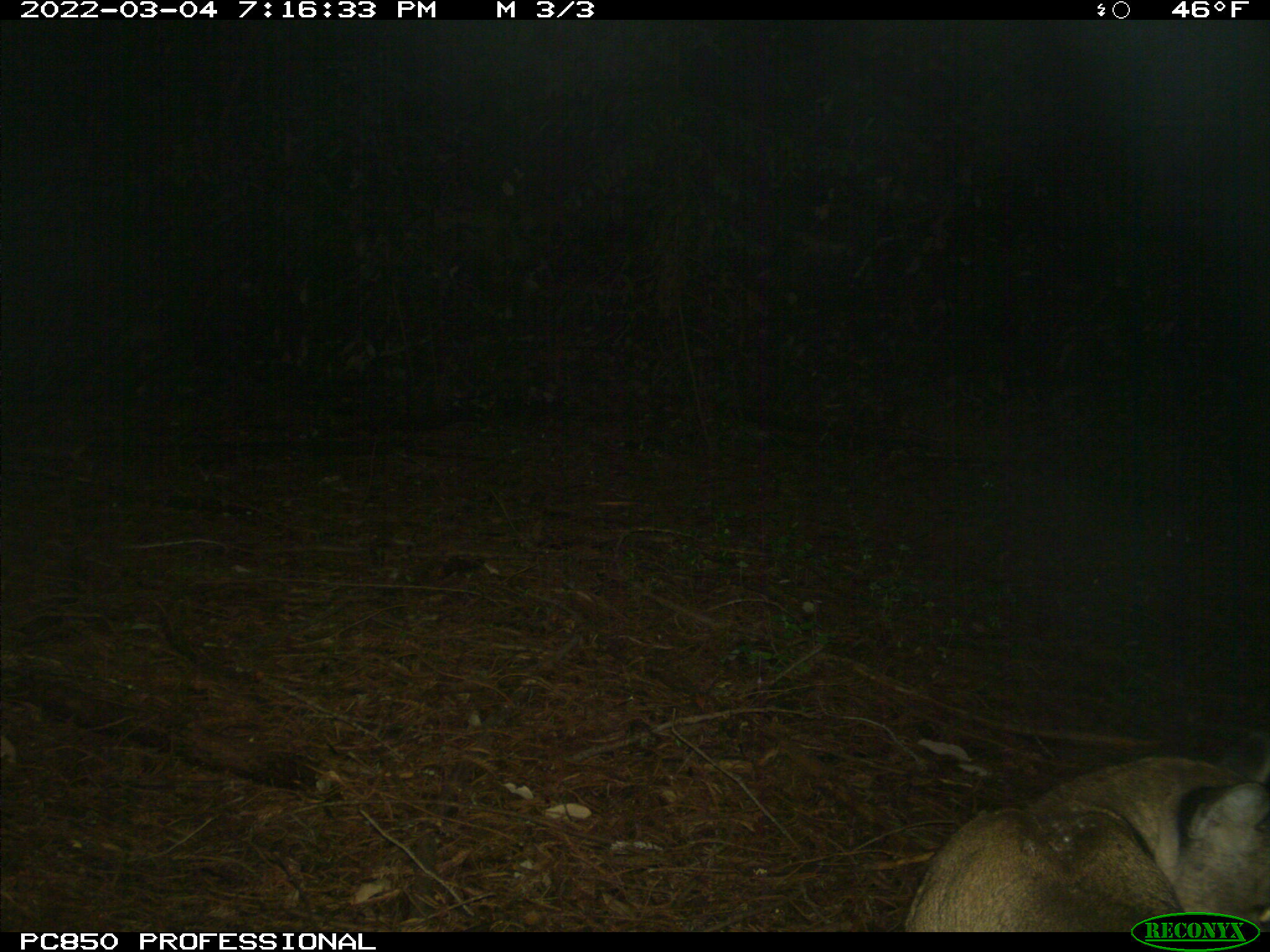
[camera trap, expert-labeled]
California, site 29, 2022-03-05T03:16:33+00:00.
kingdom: Animalia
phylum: Chordata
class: Mammalia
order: Carnivora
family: Felidae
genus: Puma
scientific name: Puma concolor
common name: puma